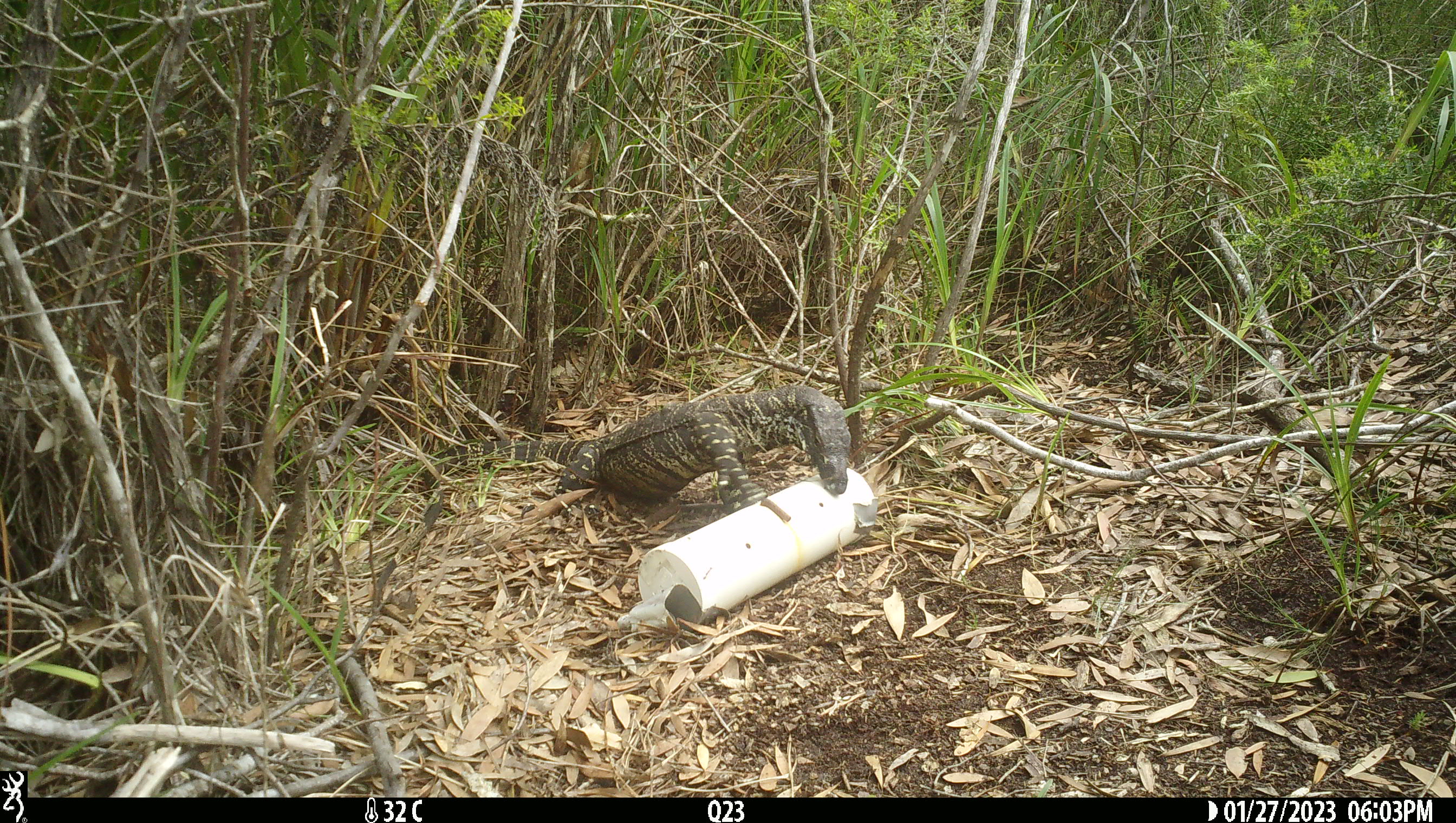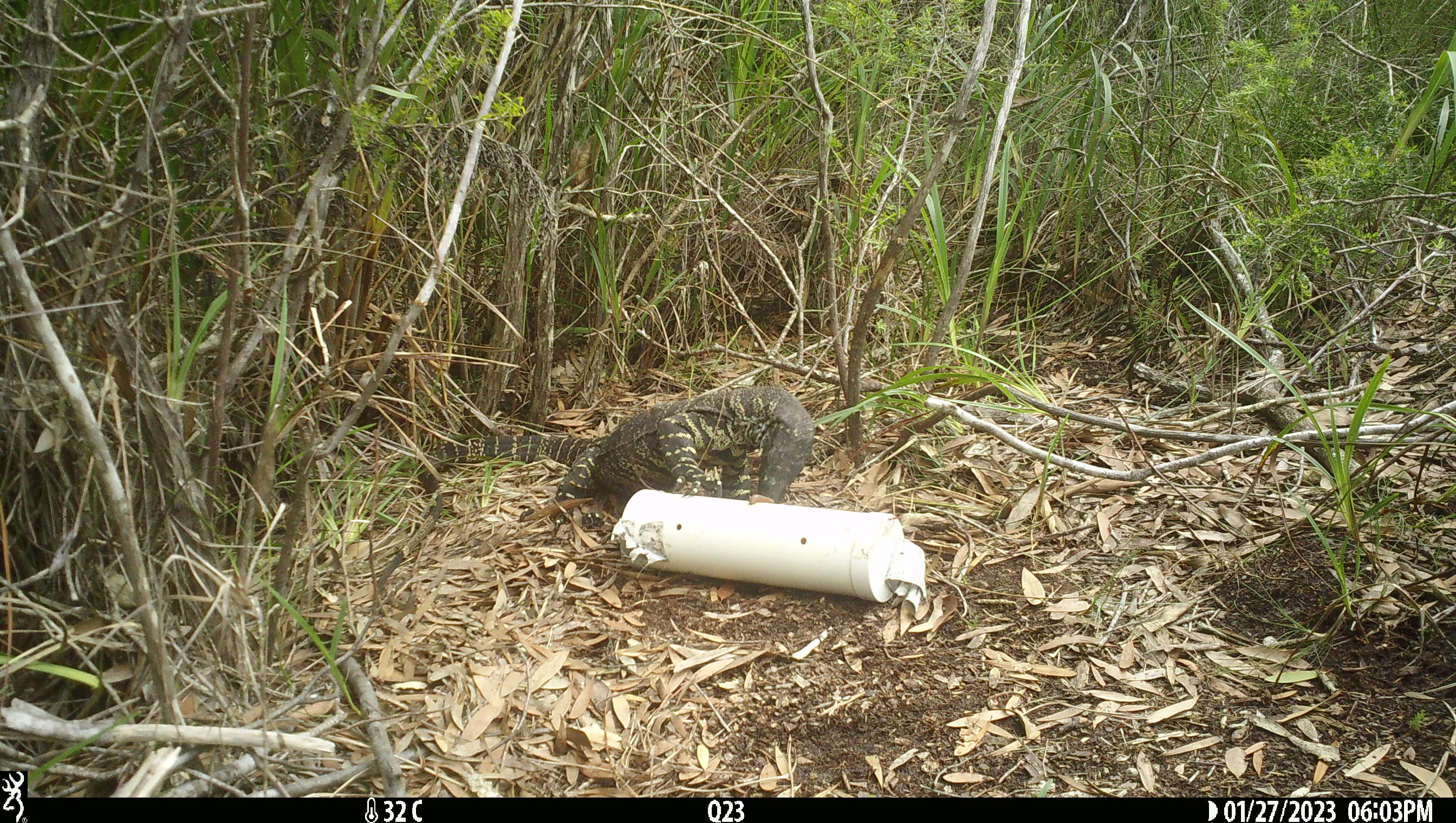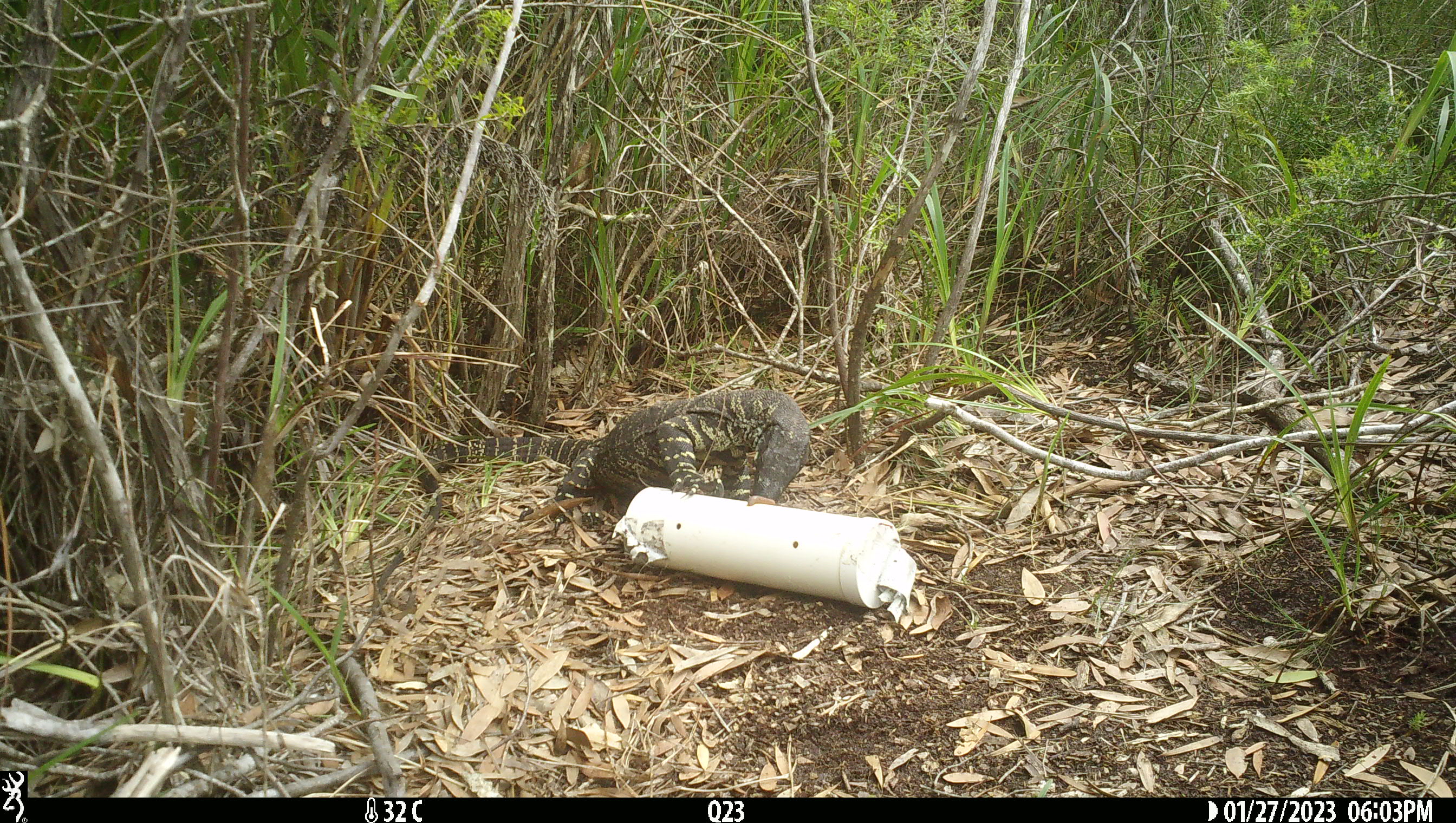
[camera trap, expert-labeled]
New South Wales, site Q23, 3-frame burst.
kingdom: Animalia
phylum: Chordata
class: Reptilia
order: Squamata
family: Varanidae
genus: Varanus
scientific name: Varanus varius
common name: lace monitor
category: goanna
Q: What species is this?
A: Goanna (lace monitor) (Varanus varius).